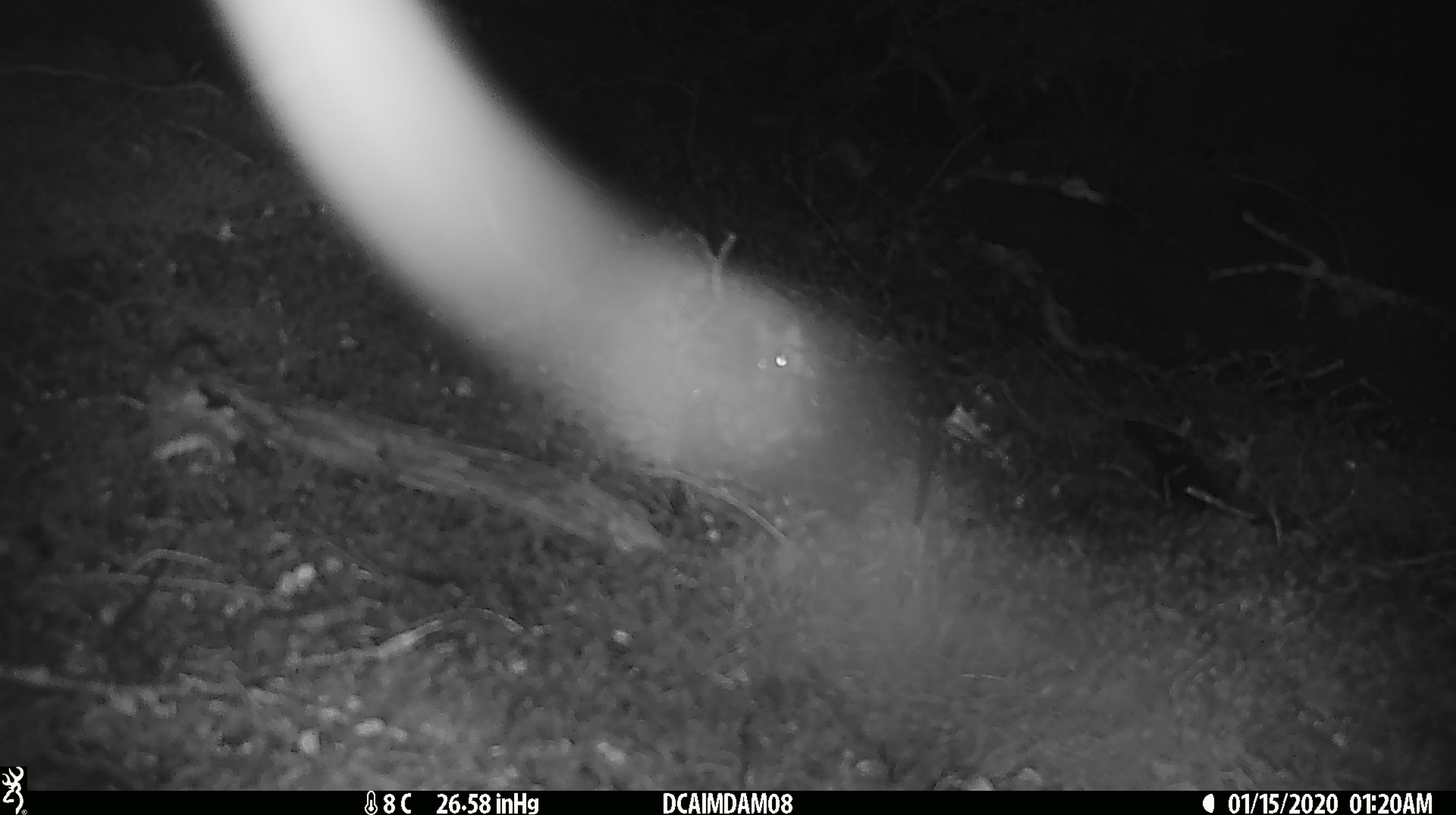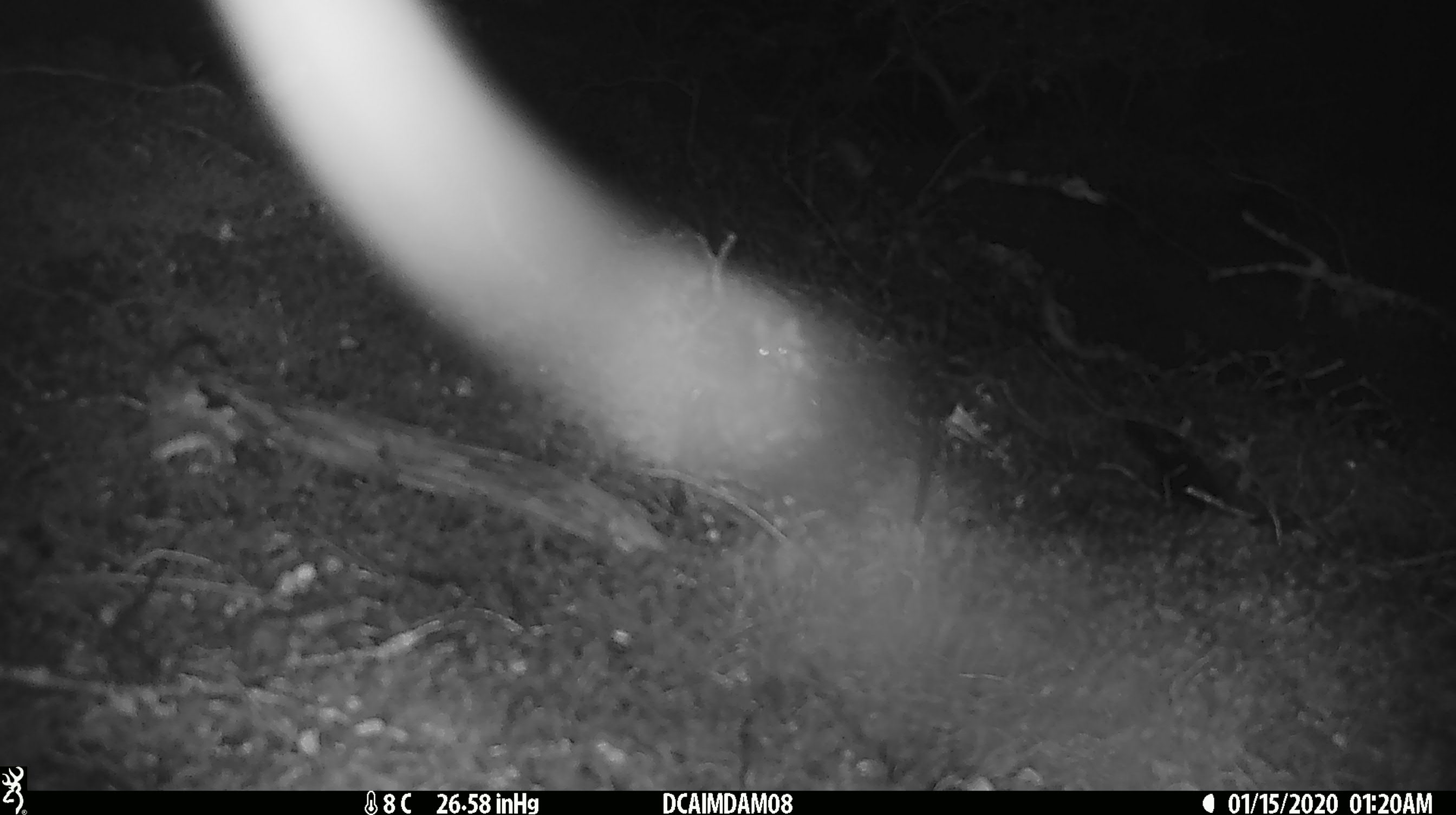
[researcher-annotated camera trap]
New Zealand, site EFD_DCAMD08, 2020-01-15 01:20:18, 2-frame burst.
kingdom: Animalia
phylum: Chordata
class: Mammalia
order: Rodentia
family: Muridae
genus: Mus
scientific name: Mus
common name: mouse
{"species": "mouse (Mus)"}